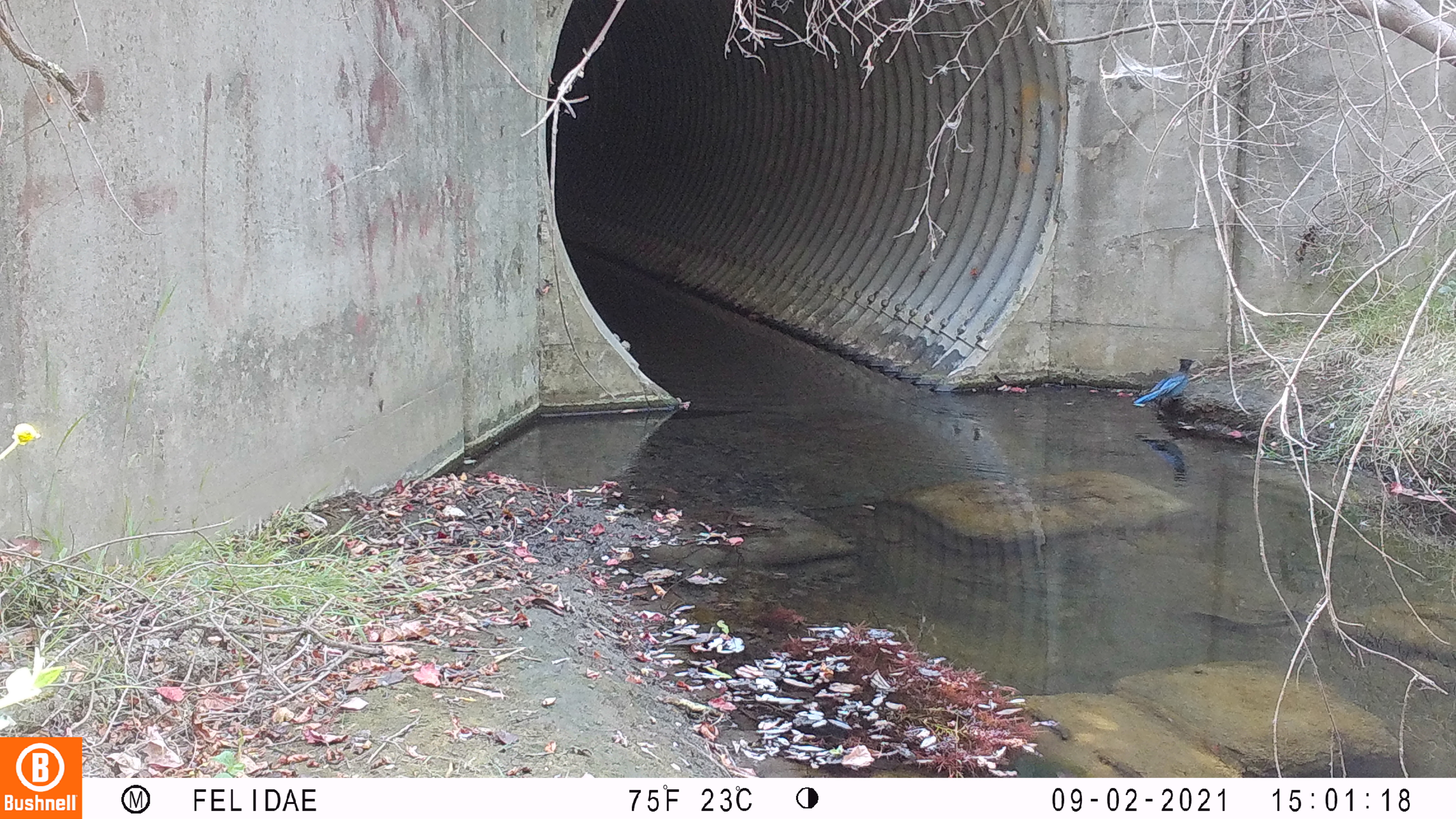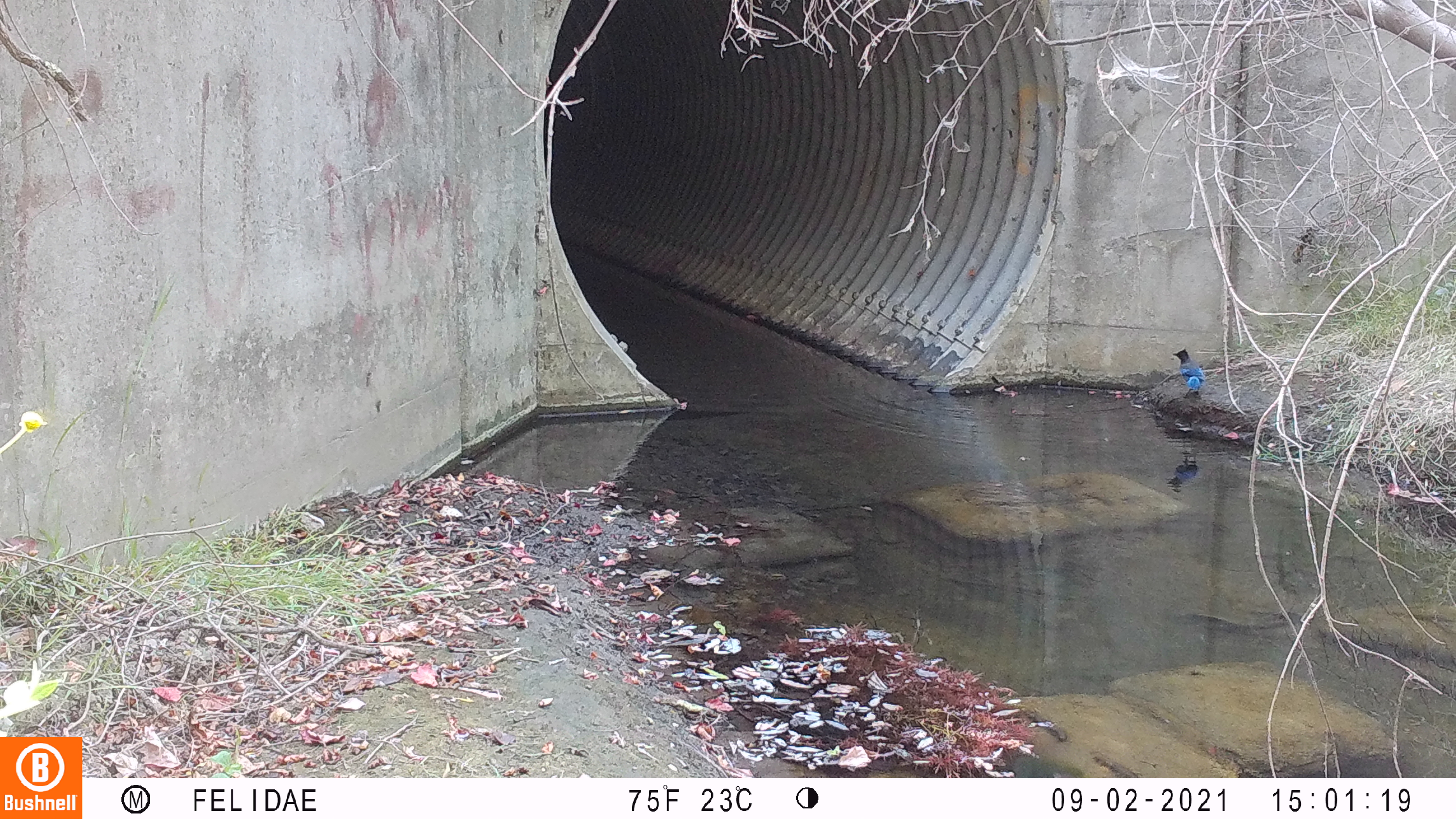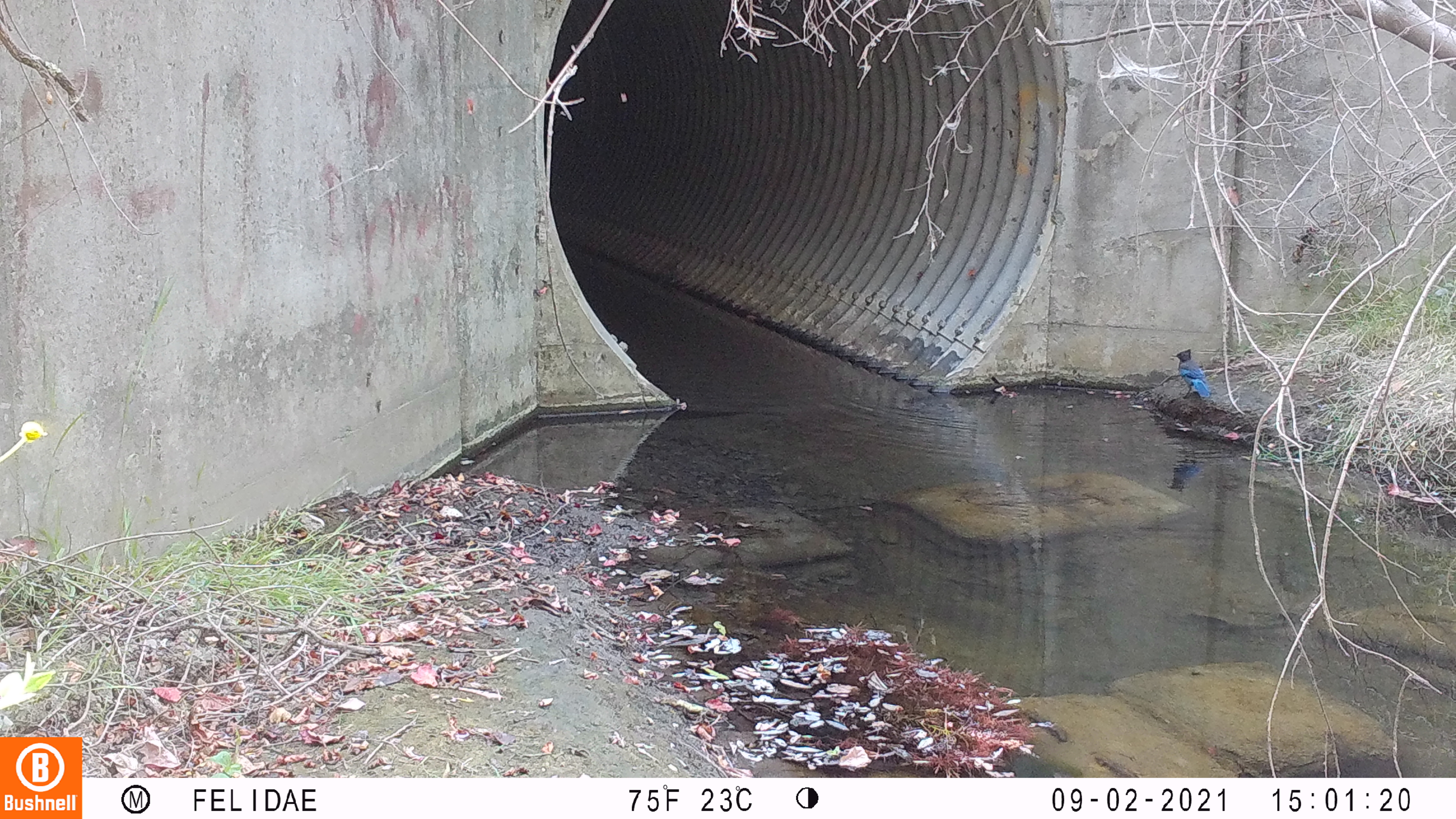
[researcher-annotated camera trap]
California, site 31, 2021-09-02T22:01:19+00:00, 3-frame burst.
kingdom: Animalia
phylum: Chordata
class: Aves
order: Passeriformes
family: Corvidae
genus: Cyanocitta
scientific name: Cyanocitta stelleri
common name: steller's jay